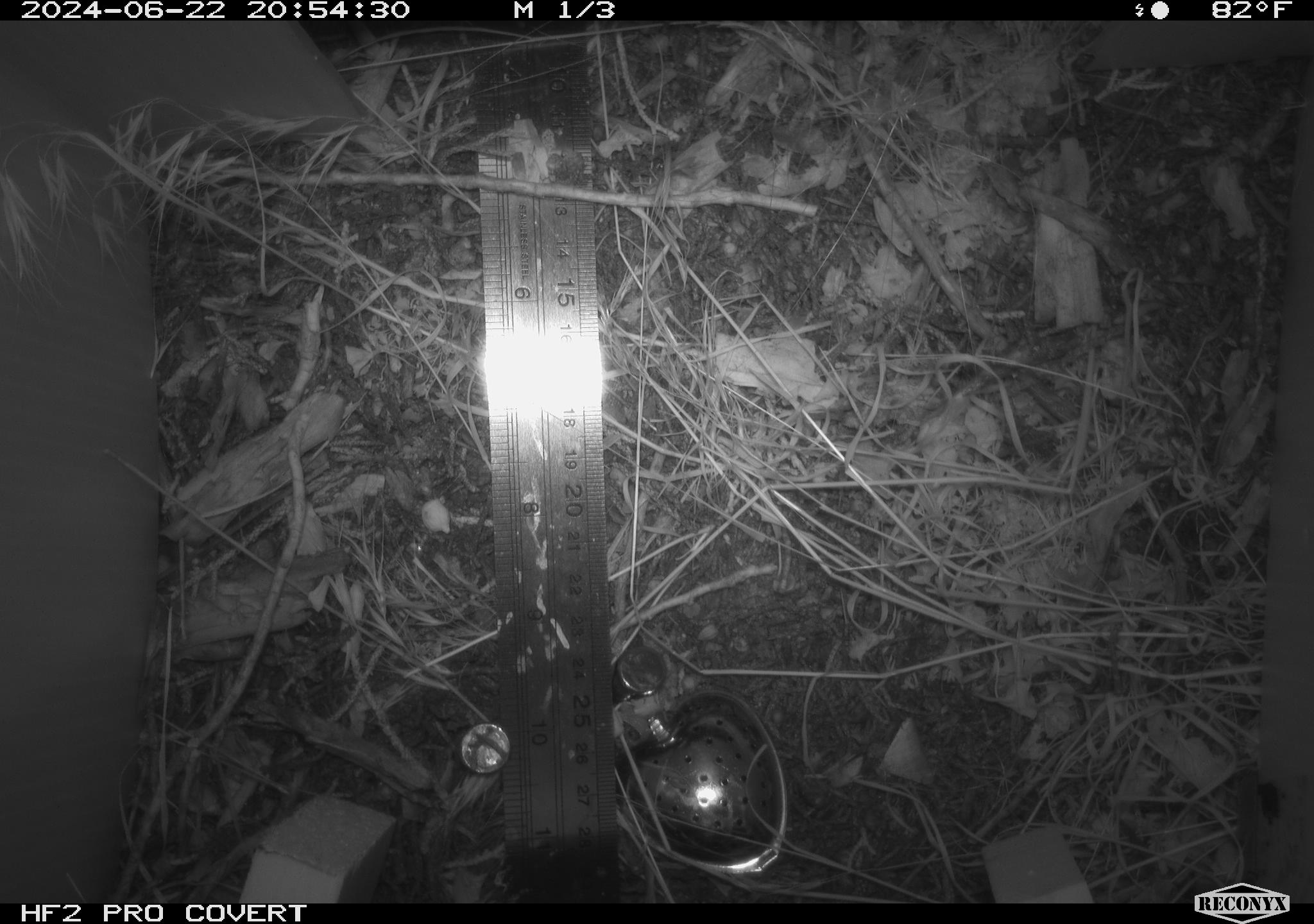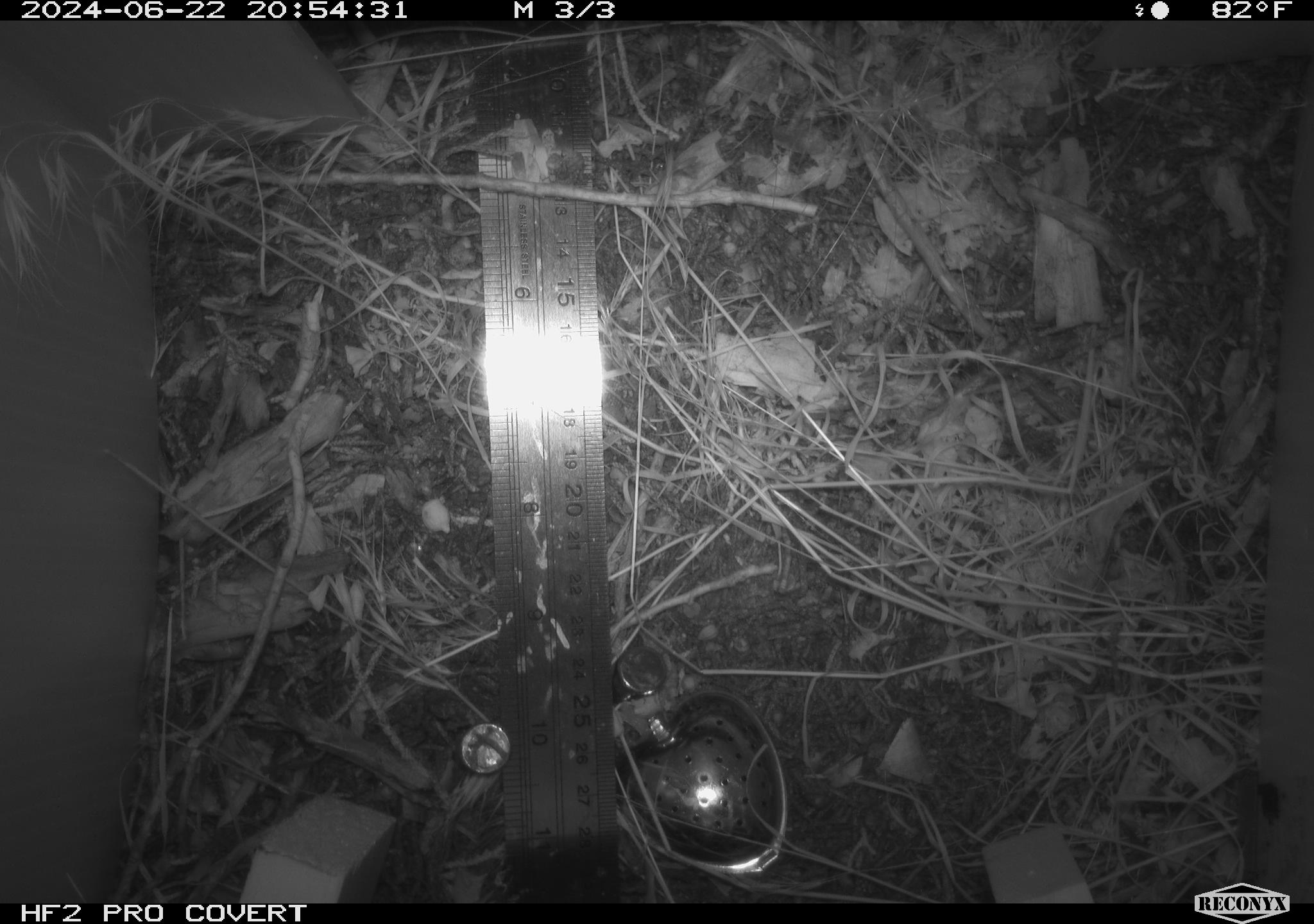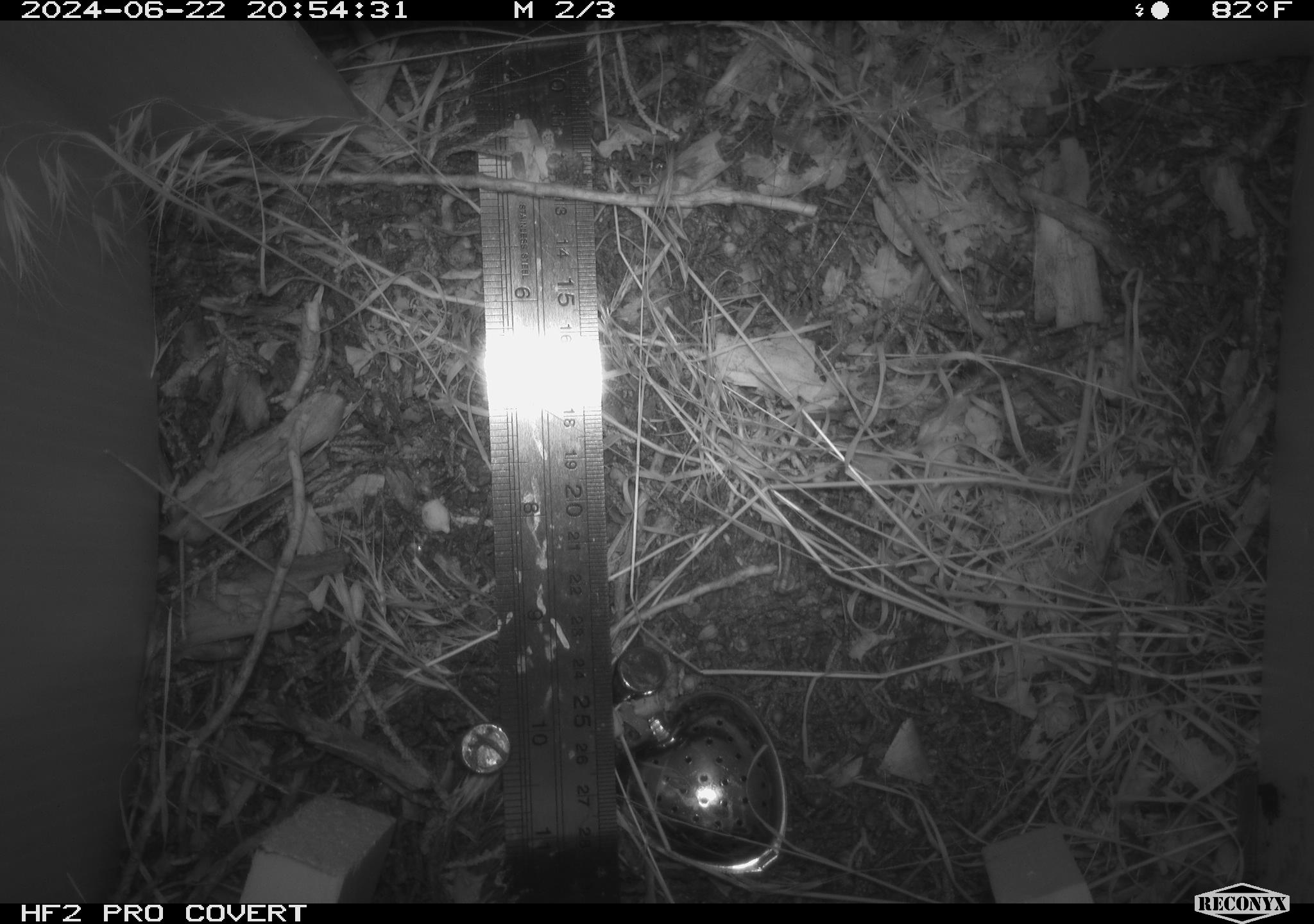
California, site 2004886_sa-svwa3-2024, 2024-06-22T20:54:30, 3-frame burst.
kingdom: Animalia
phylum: Arthropoda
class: Insecta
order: Lepidoptera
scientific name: Lepidoptera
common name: butterflies and moths